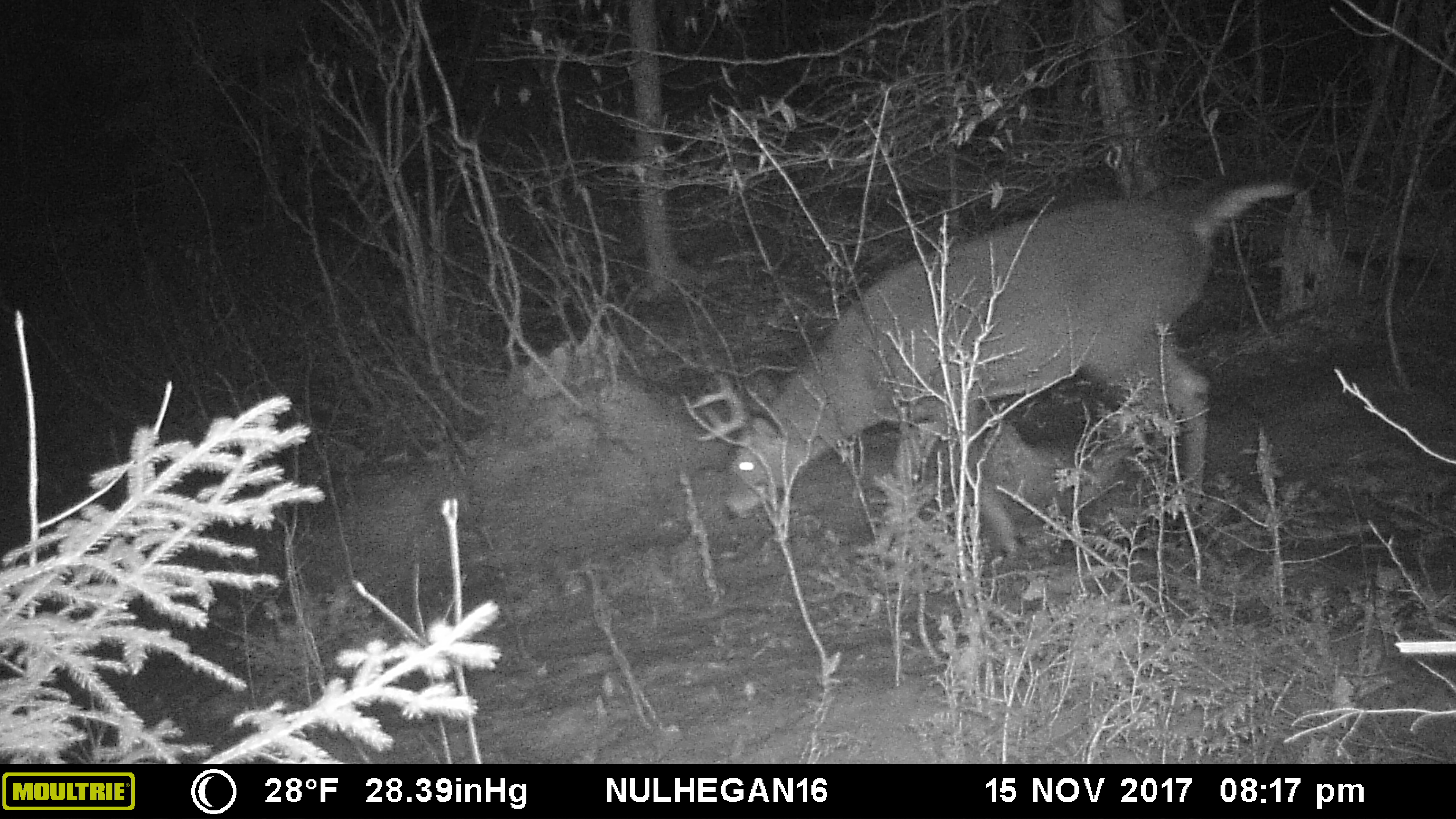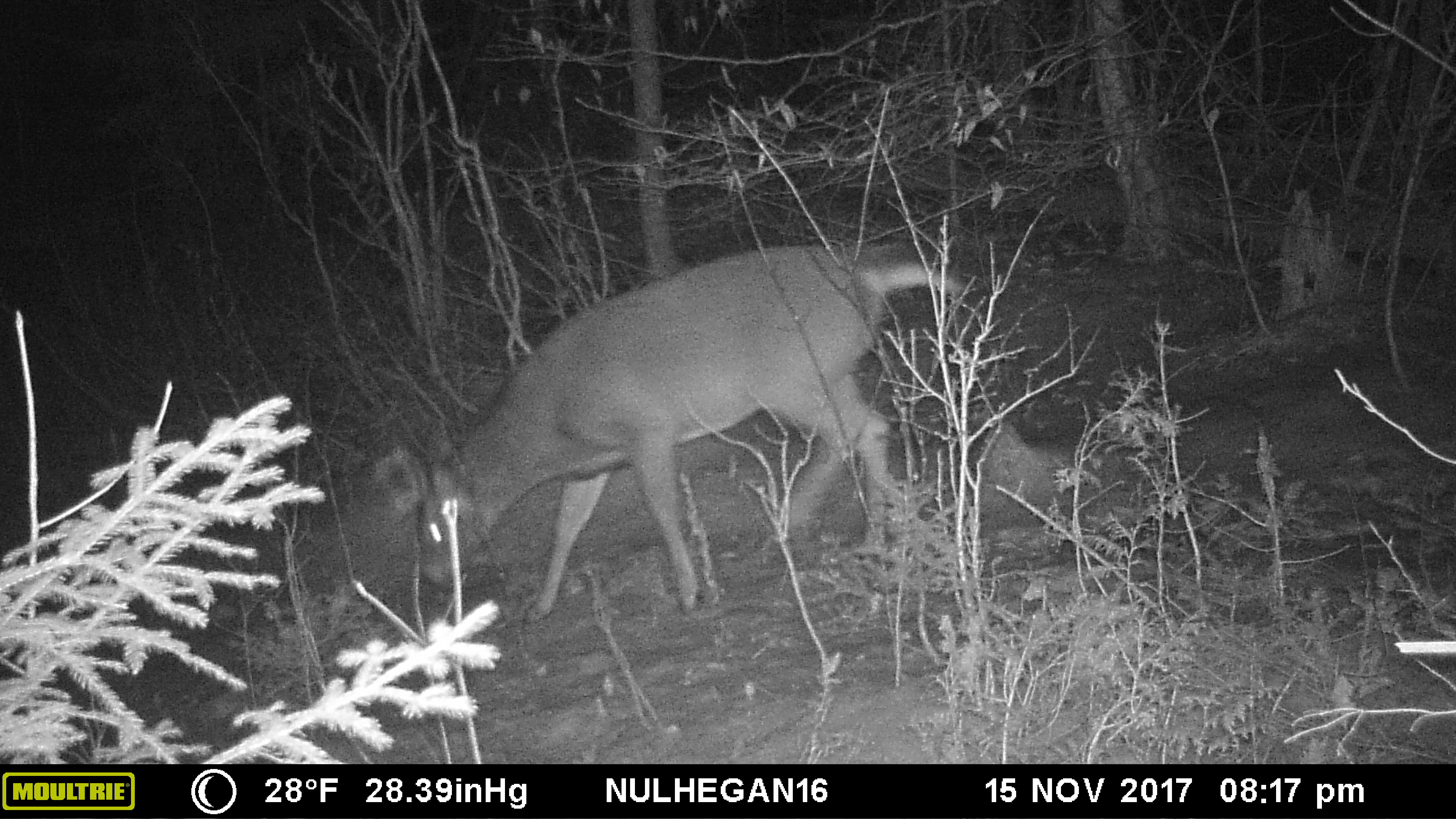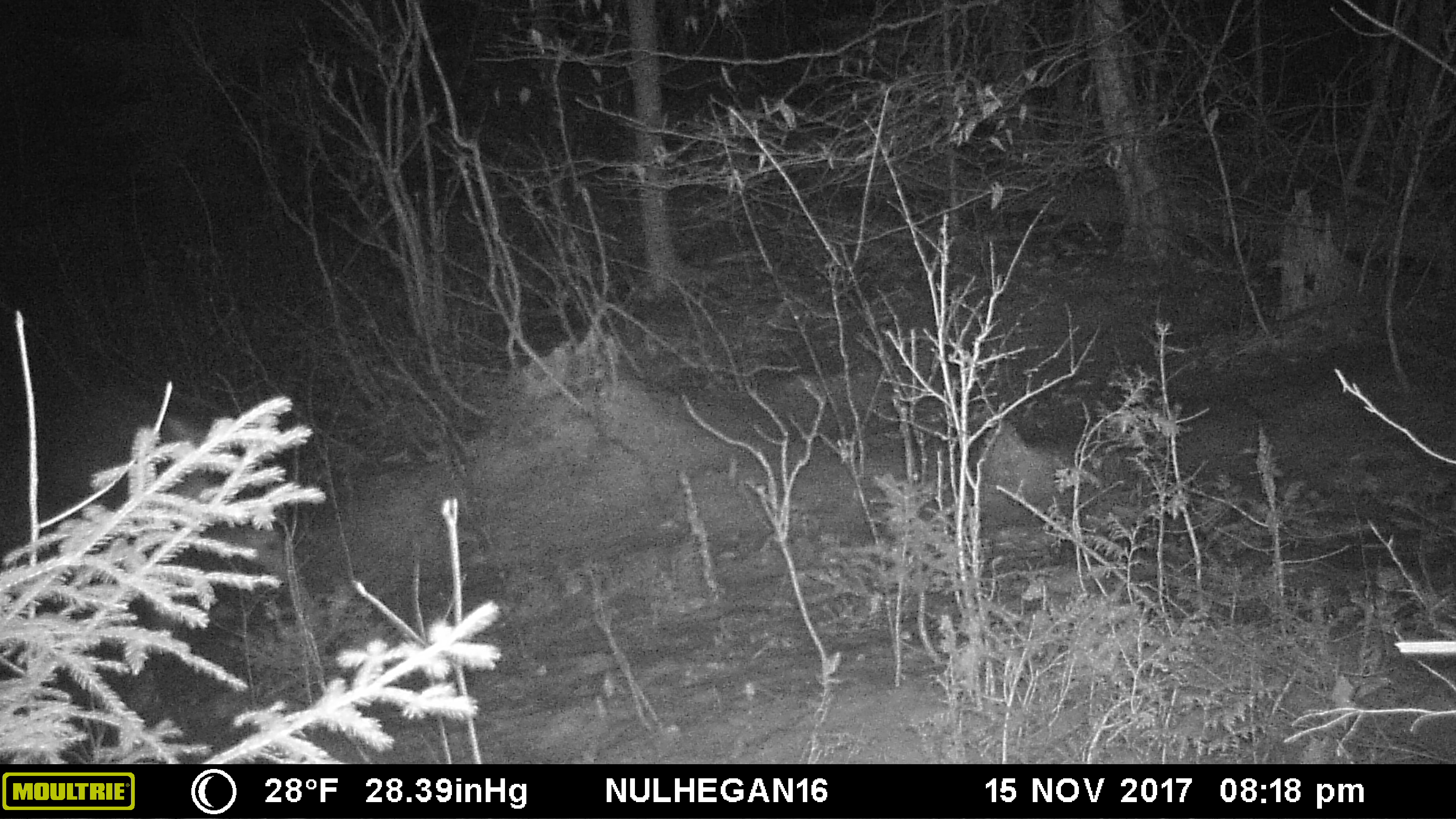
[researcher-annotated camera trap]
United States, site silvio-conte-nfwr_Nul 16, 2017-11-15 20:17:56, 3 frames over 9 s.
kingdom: Animalia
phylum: Chordata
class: Mammalia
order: Artiodactyla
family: Cervidae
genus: Odocoileus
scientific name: Odocoileus virginianus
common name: white-tailed deer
White-tailed deer (Odocoileus virginianus).